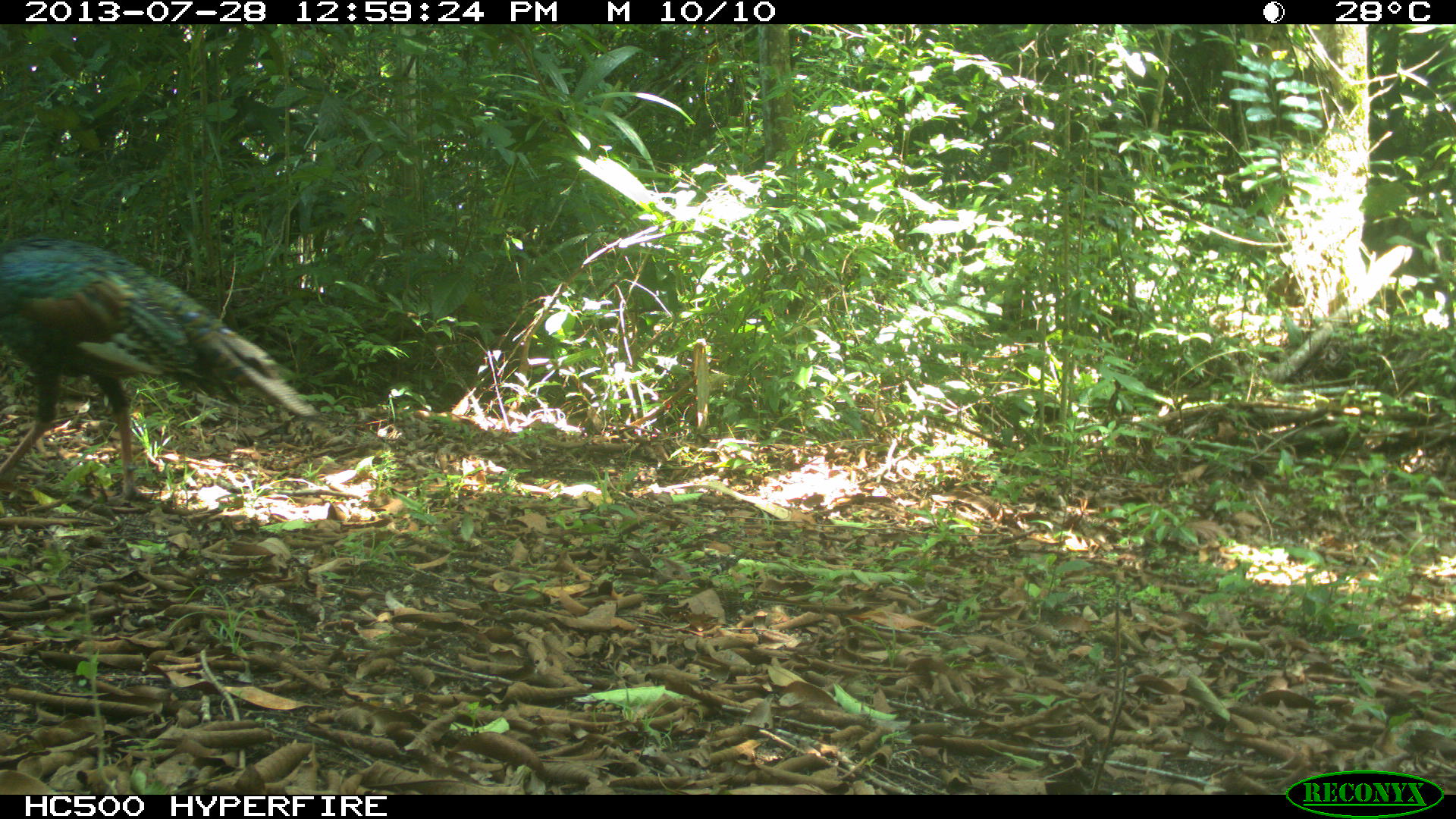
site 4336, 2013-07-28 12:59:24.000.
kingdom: Animalia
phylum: Chordata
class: Aves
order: Galliformes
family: Phasianidae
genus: Meleagris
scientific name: Meleagris ocellata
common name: ocellated turkey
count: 1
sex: male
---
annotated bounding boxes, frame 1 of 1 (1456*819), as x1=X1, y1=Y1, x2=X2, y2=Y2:
meleagris ocellata: x1=0, y1=236, x2=315, y2=509